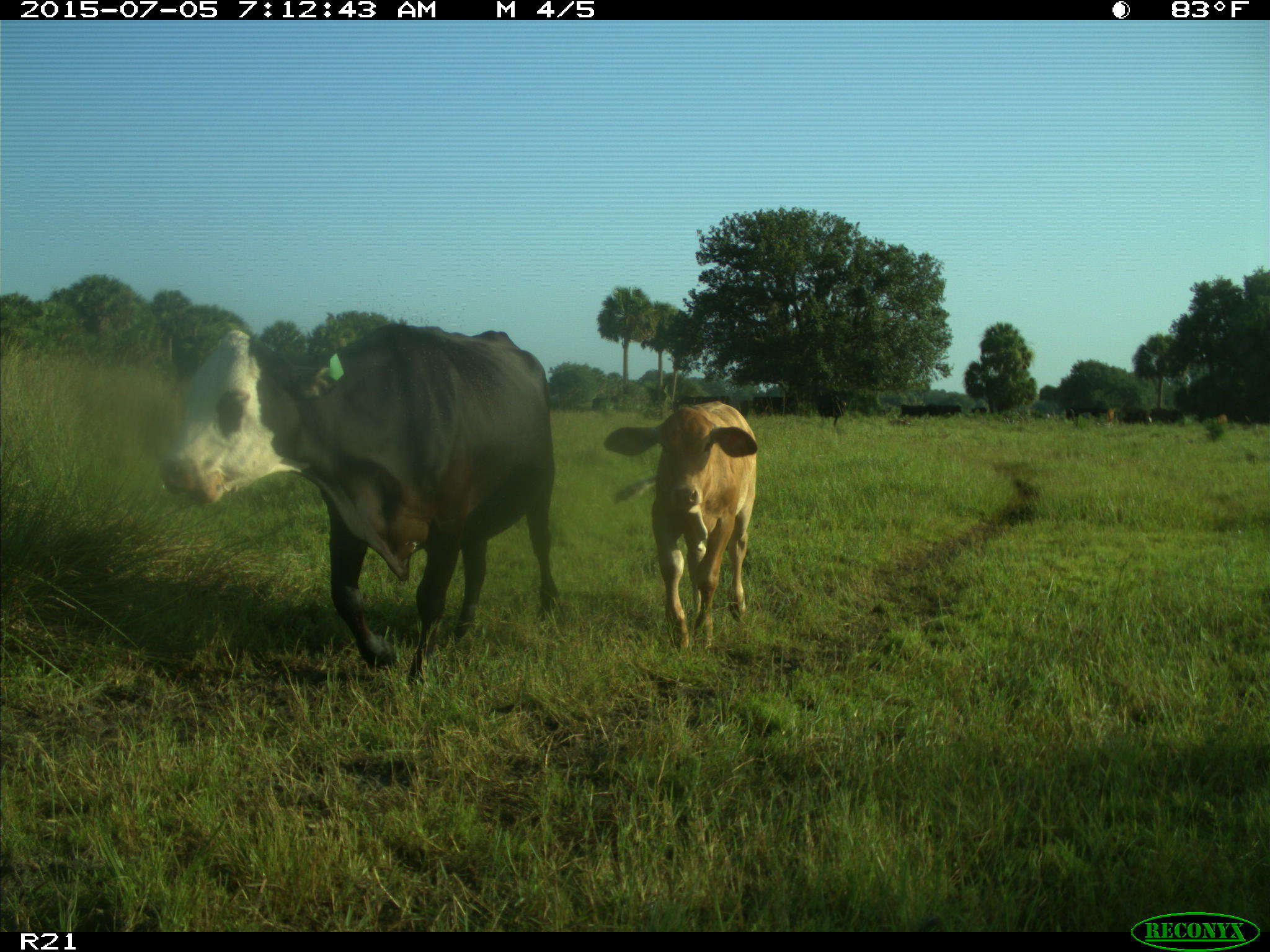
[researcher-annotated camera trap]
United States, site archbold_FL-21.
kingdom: Animalia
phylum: Chordata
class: Mammalia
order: Artiodactyla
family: Bovidae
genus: Bos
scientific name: Bos taurus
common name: domestic cow